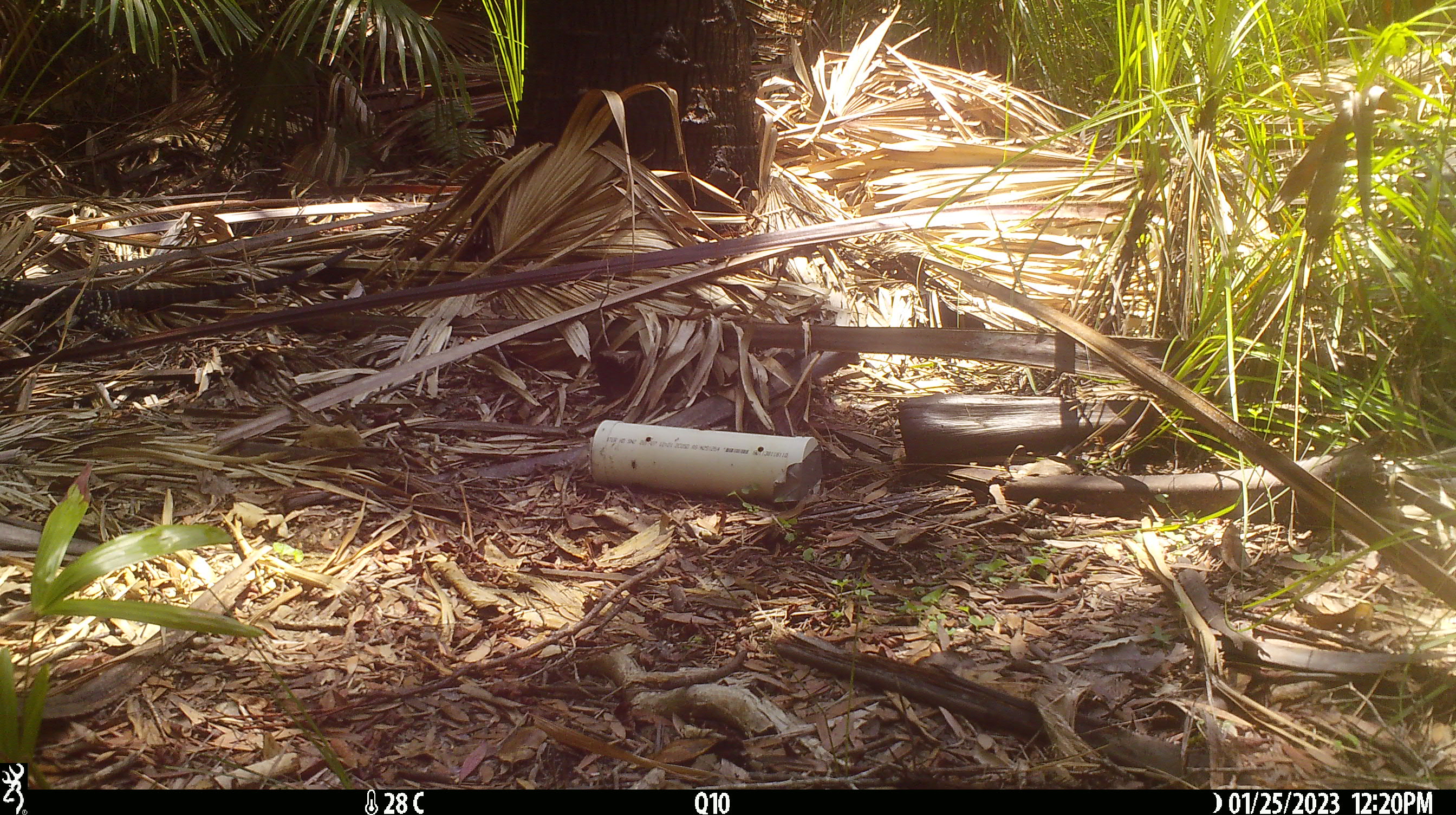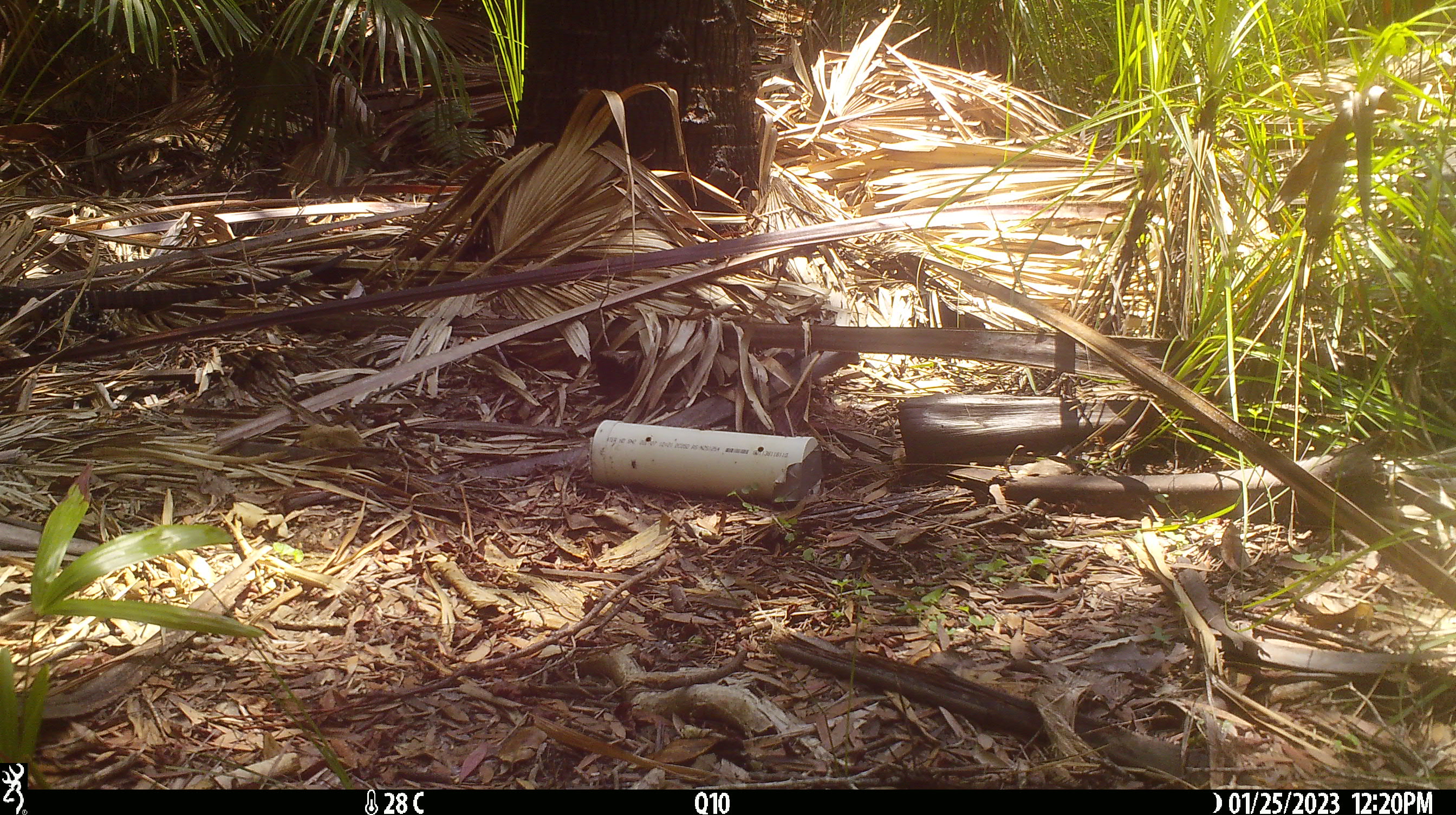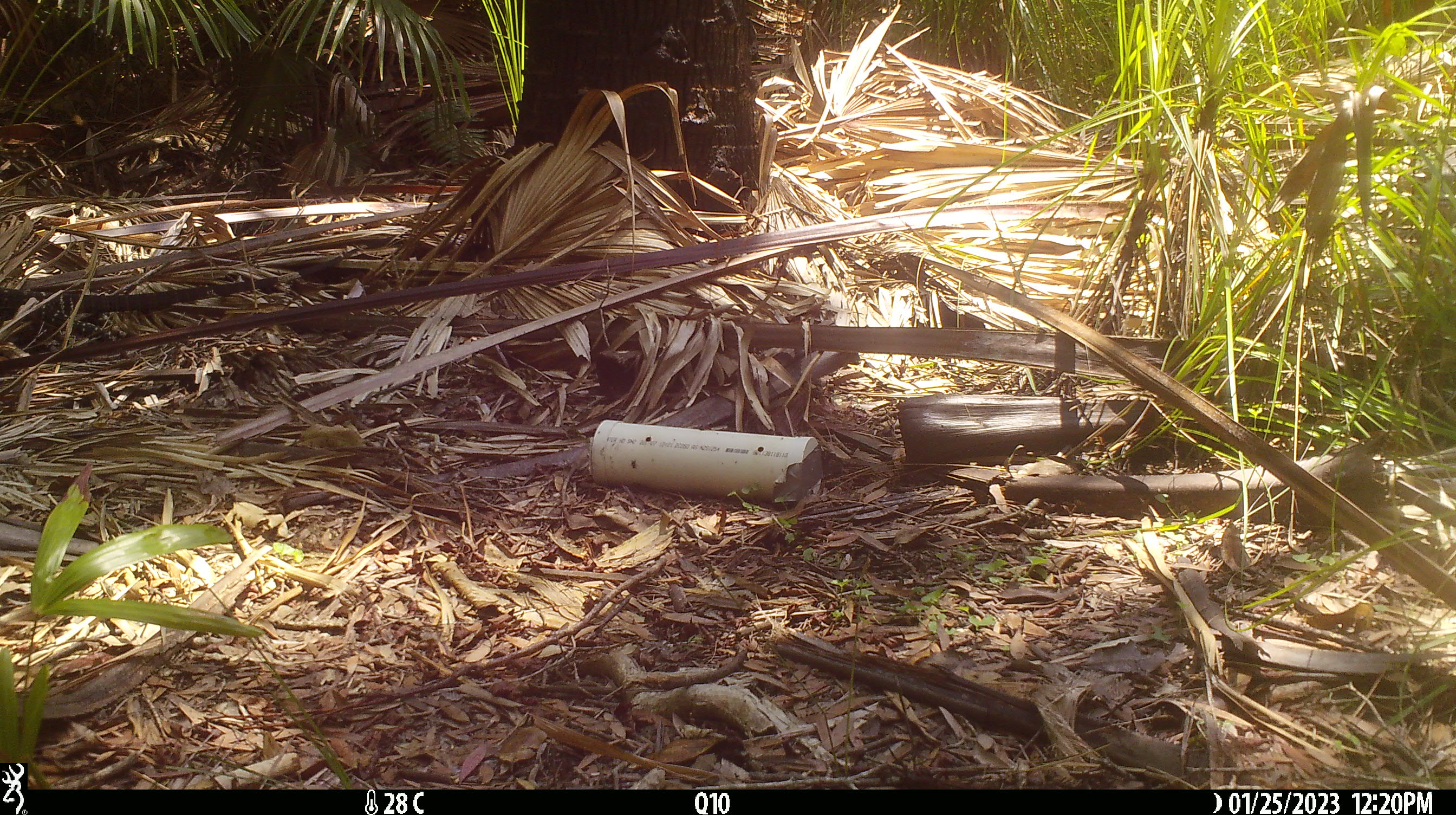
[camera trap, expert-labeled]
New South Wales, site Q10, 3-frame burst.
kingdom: Animalia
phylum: Chordata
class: Reptilia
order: Squamata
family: Varanidae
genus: Varanus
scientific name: Varanus varius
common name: lace monitor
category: goanna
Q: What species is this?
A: Goanna (lace monitor) (Varanus varius).